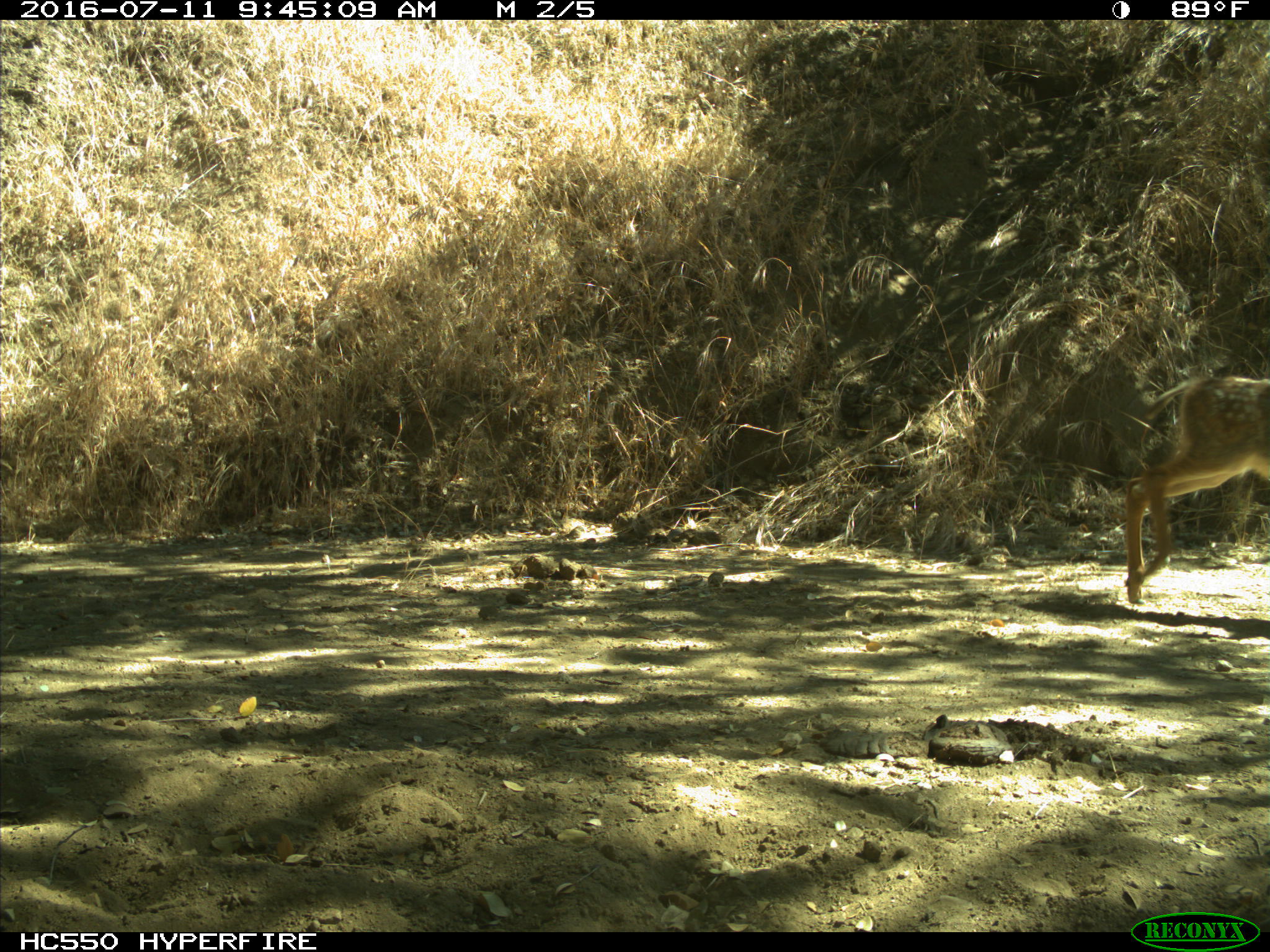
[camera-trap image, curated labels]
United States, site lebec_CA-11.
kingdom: Animalia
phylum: Chordata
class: Mammalia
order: Artiodactyla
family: Cervidae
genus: Odocoileus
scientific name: Odocoileus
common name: deer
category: unidentified deer